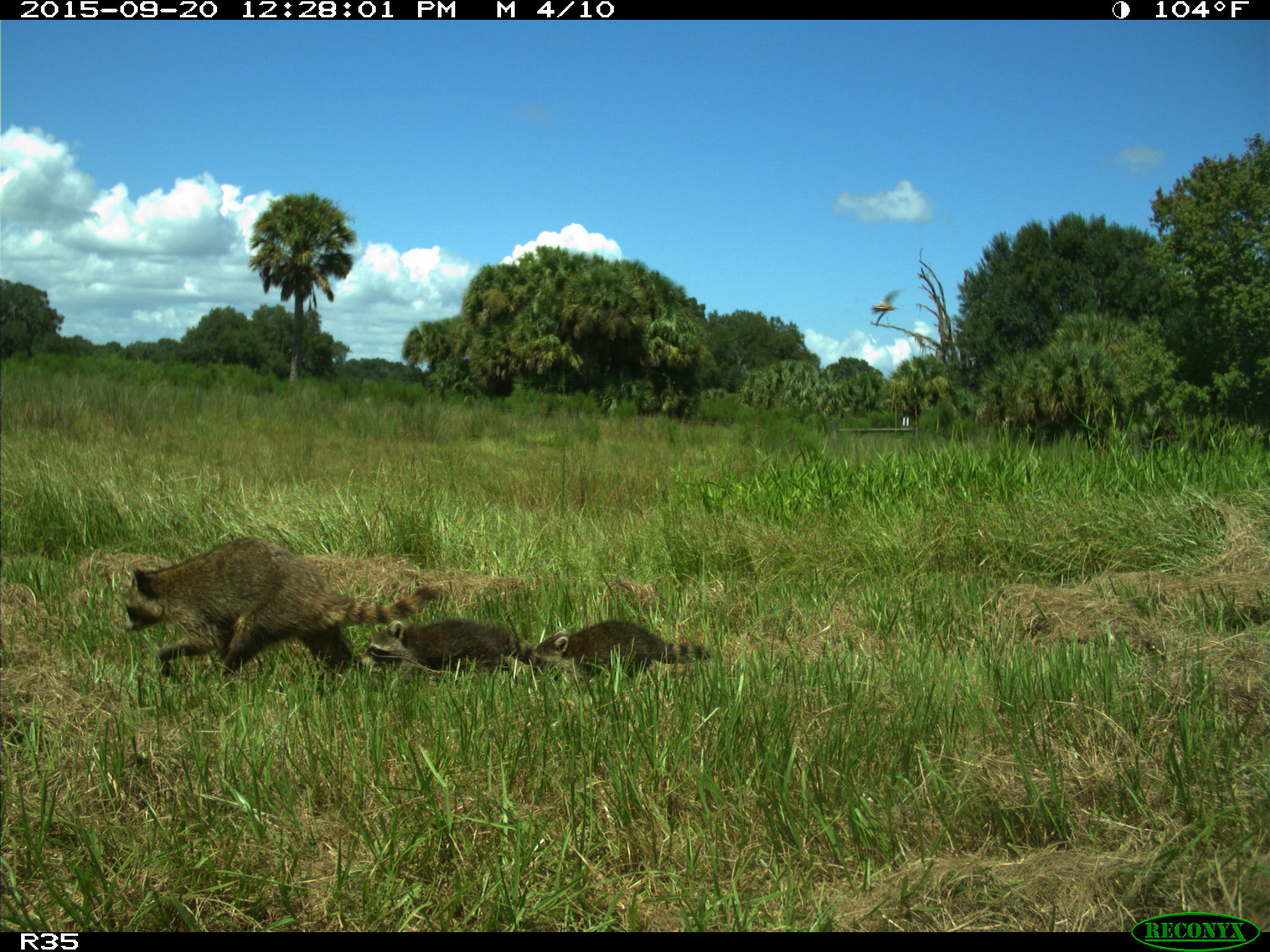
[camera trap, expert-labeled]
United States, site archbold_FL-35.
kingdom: Animalia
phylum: Chordata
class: Mammalia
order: Carnivora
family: Procyonidae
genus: Procyon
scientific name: Procyon lotor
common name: common raccoon